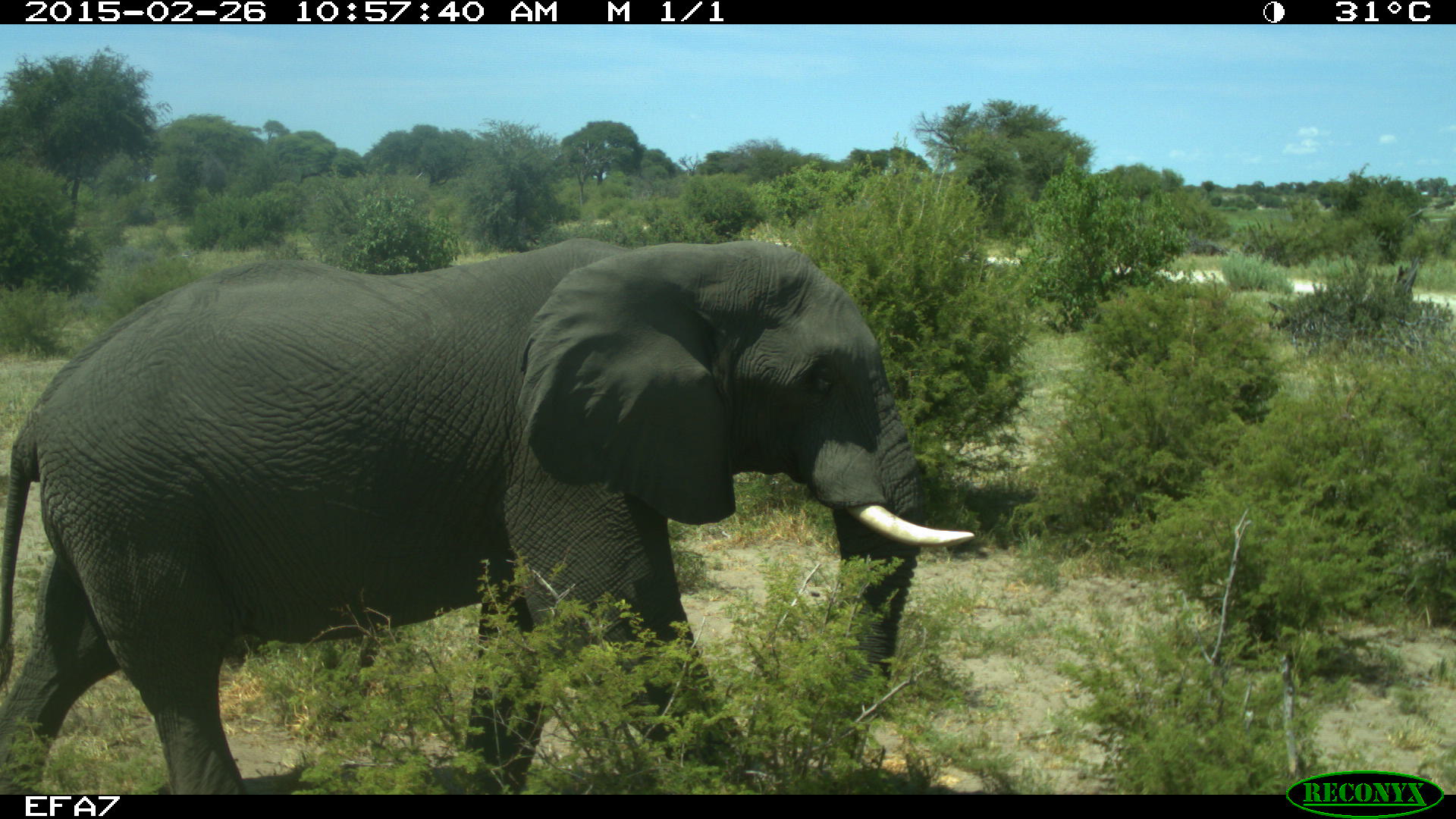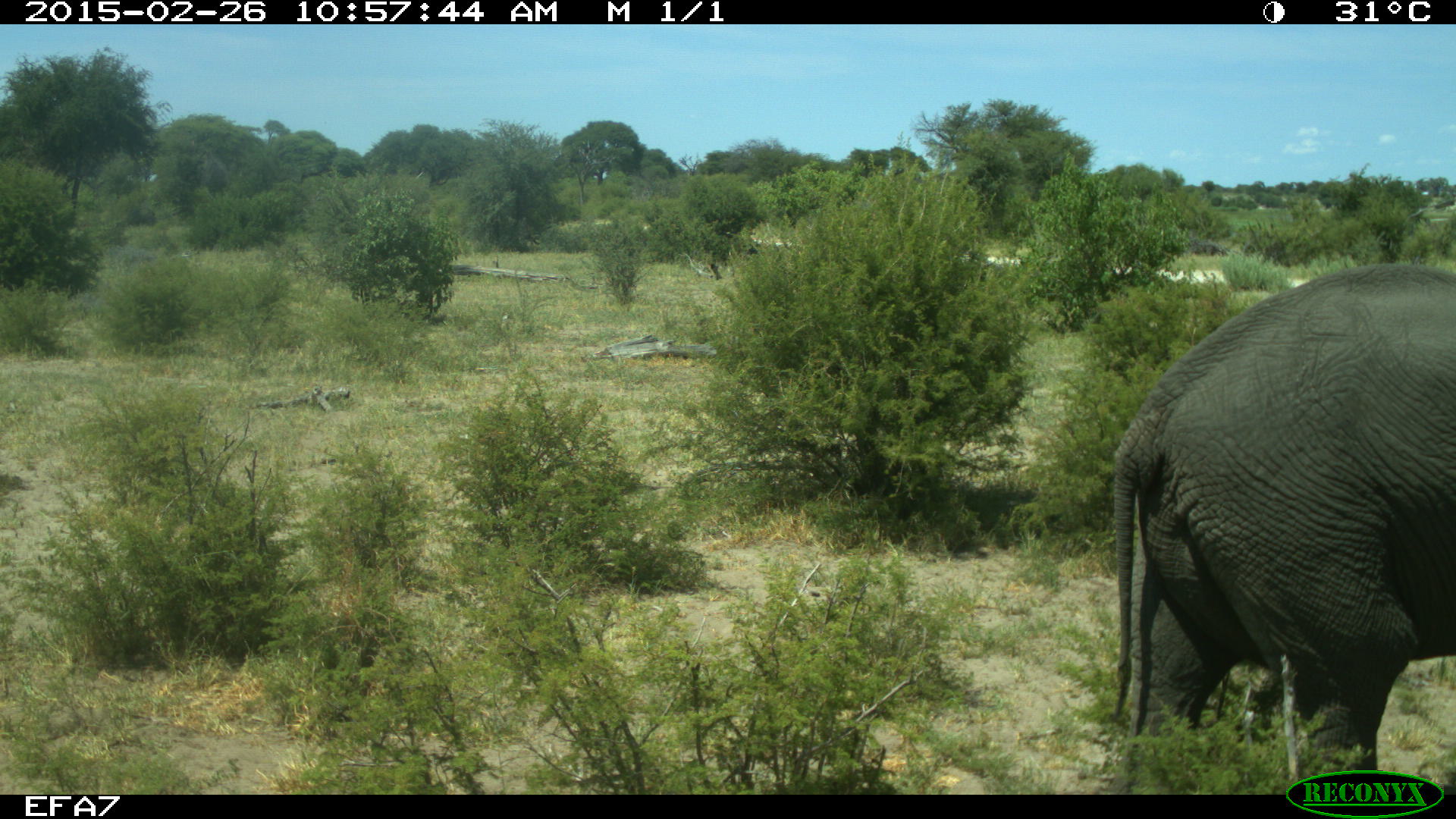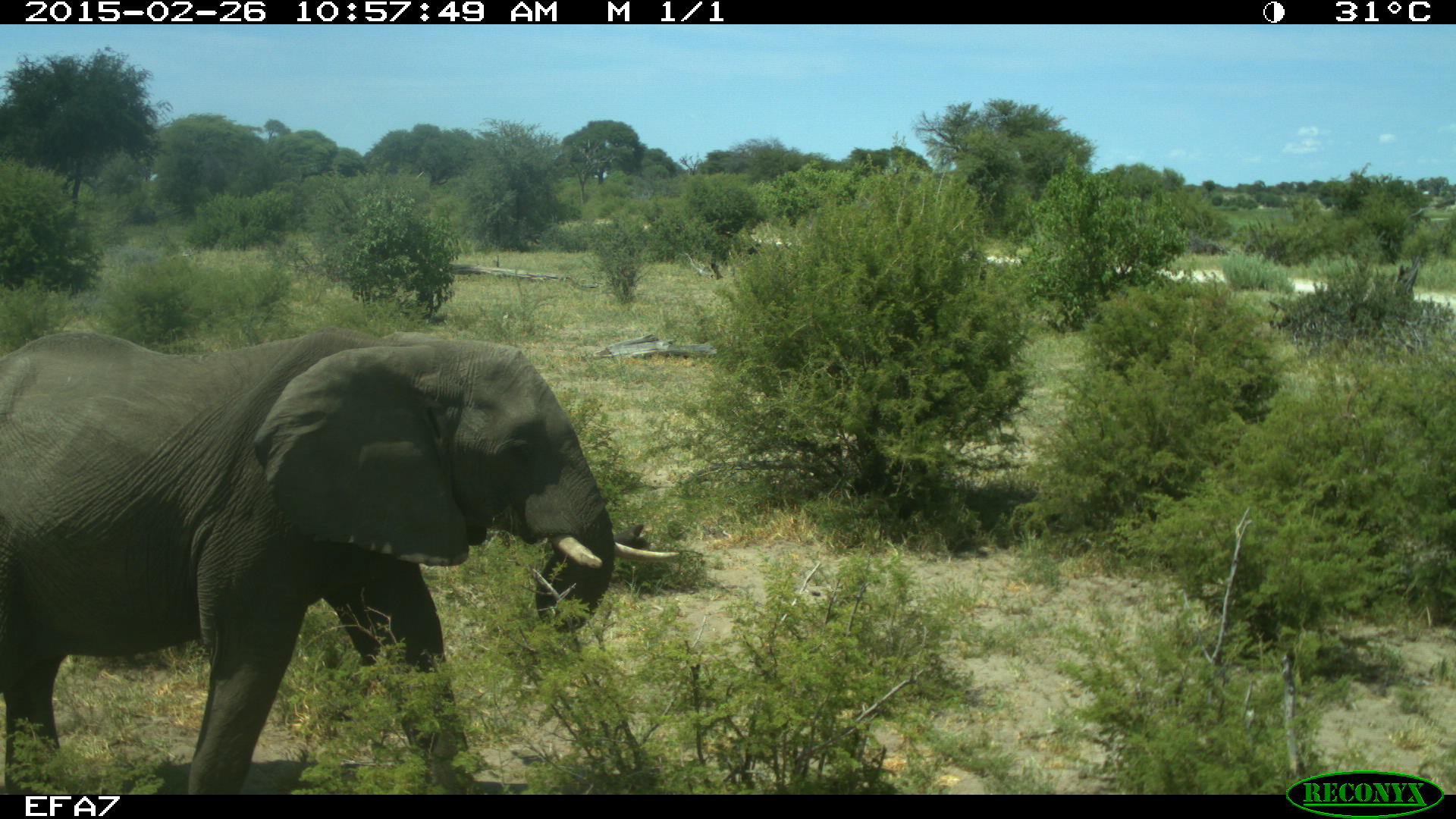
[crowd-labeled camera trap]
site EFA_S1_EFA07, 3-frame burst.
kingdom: Animalia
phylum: Chordata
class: Mammalia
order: Proboscidea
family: Elephantidae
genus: Loxodonta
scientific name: Loxodonta africana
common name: african bush elephant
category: elephant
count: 1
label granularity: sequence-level